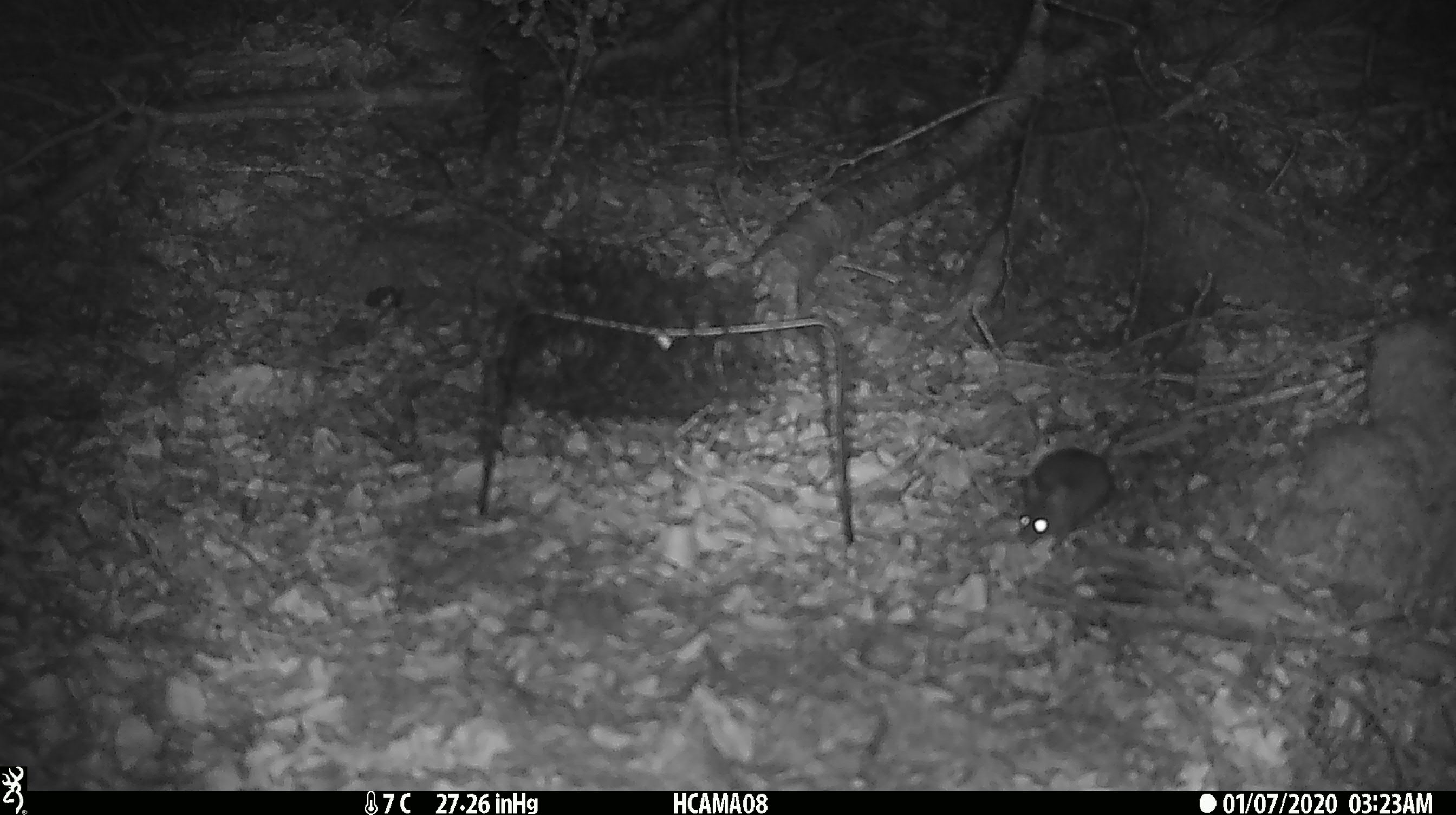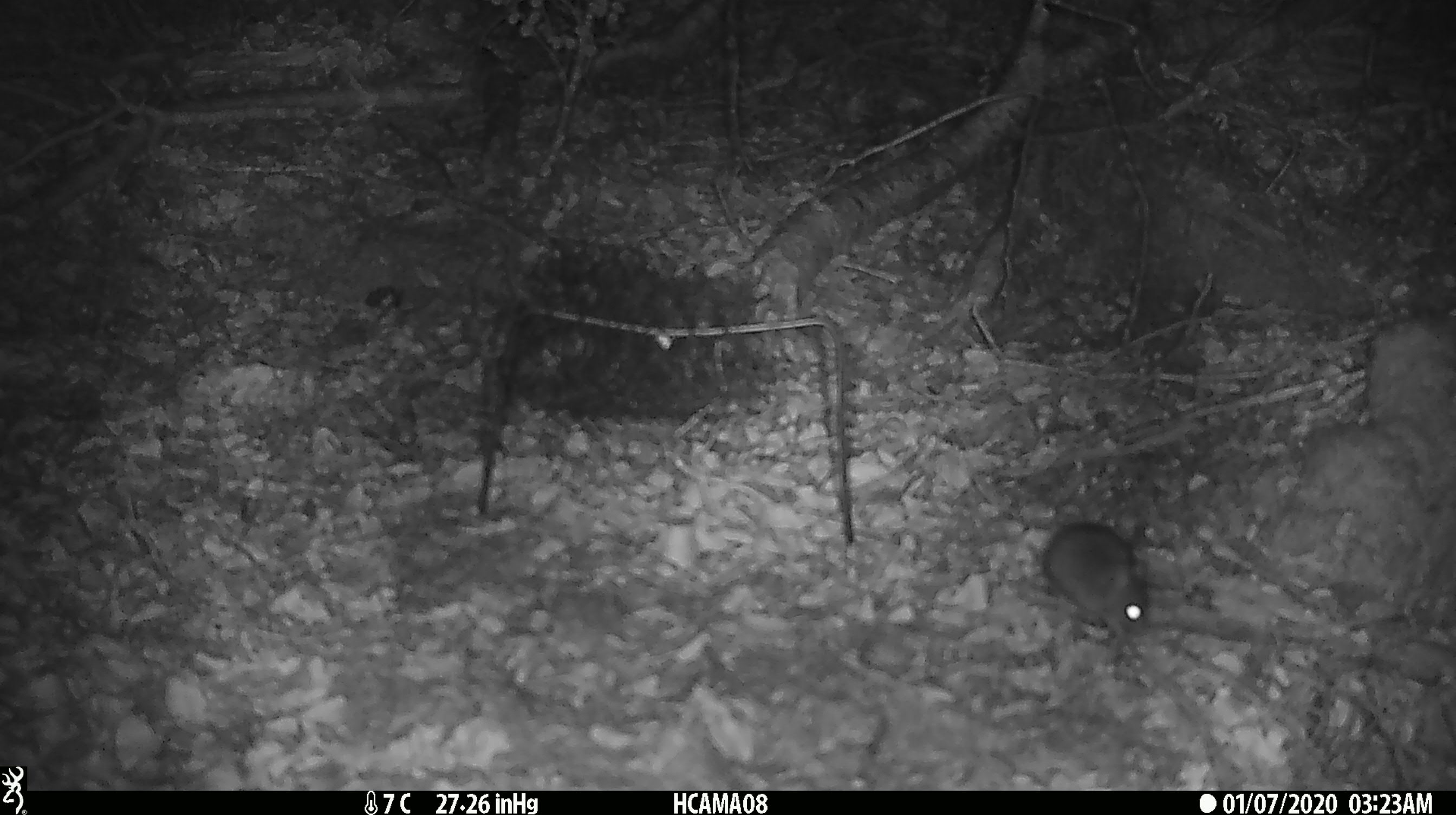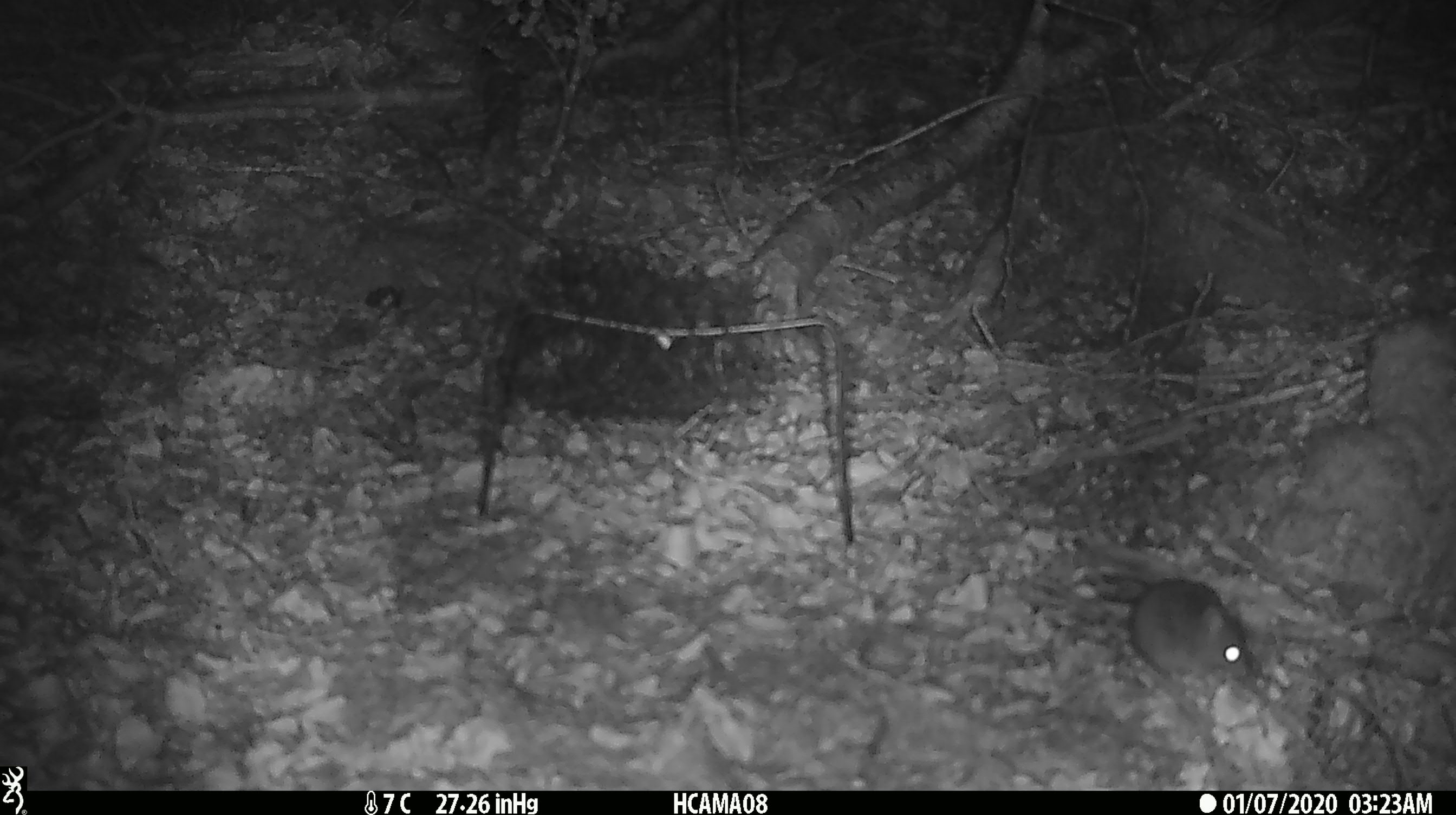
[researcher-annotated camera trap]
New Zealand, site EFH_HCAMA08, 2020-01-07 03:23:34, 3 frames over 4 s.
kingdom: Animalia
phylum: Chordata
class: Mammalia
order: Rodentia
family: Muridae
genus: Mus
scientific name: Mus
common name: mouse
Mouse (Mus).